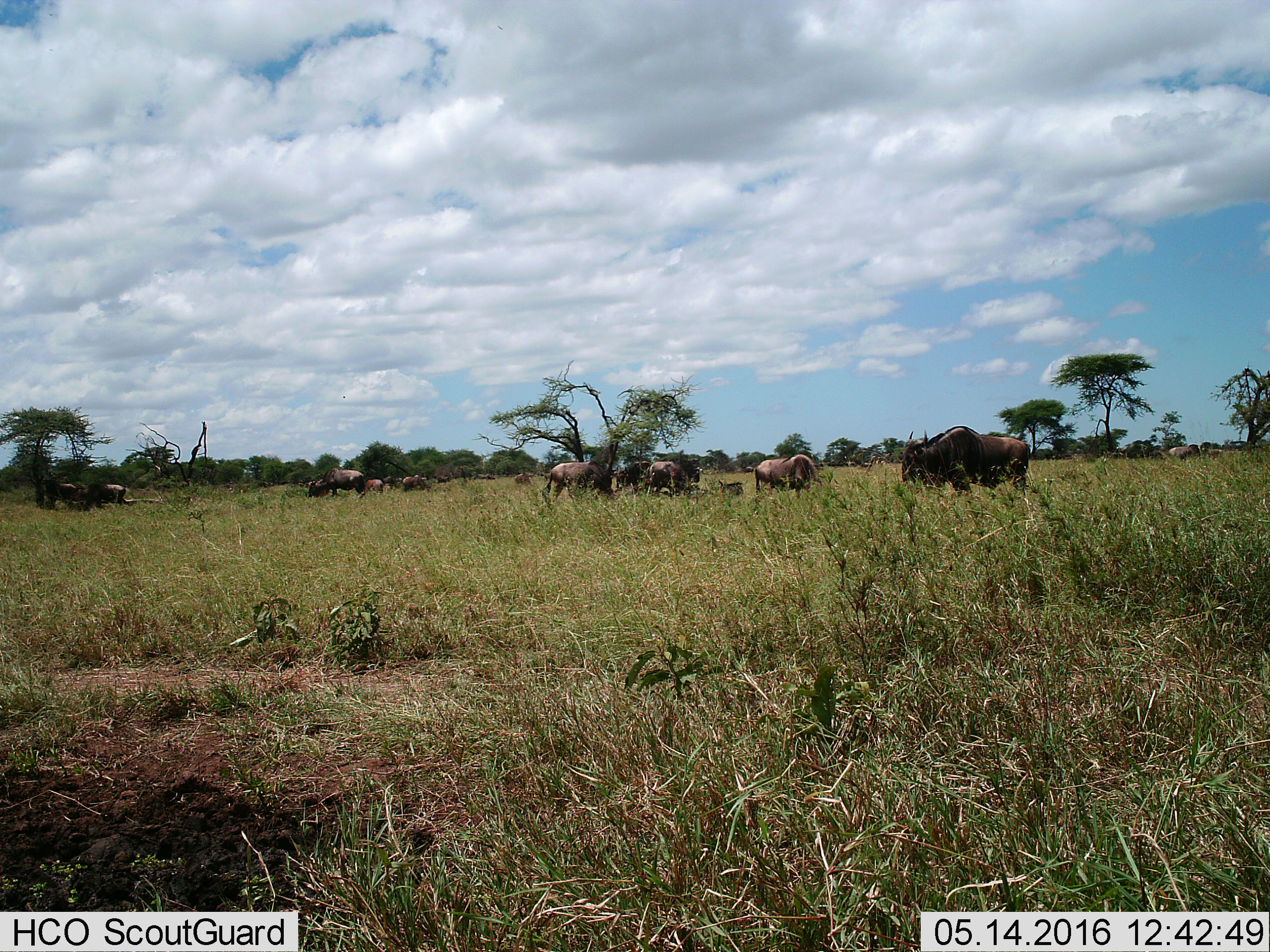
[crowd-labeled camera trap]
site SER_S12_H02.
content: unidentified animal